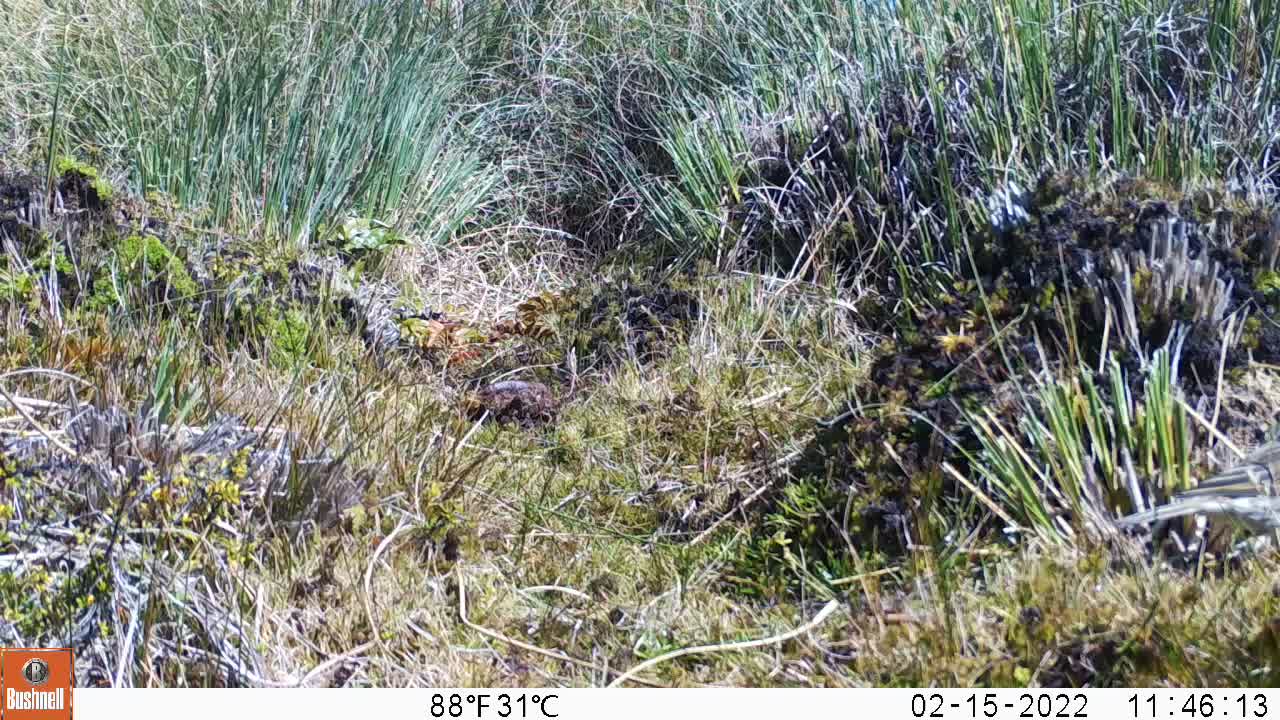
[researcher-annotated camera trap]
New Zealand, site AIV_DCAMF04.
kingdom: Animalia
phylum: Chordata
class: Aves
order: Passeriformes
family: Motacillidae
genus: Anthus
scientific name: Anthus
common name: pipit